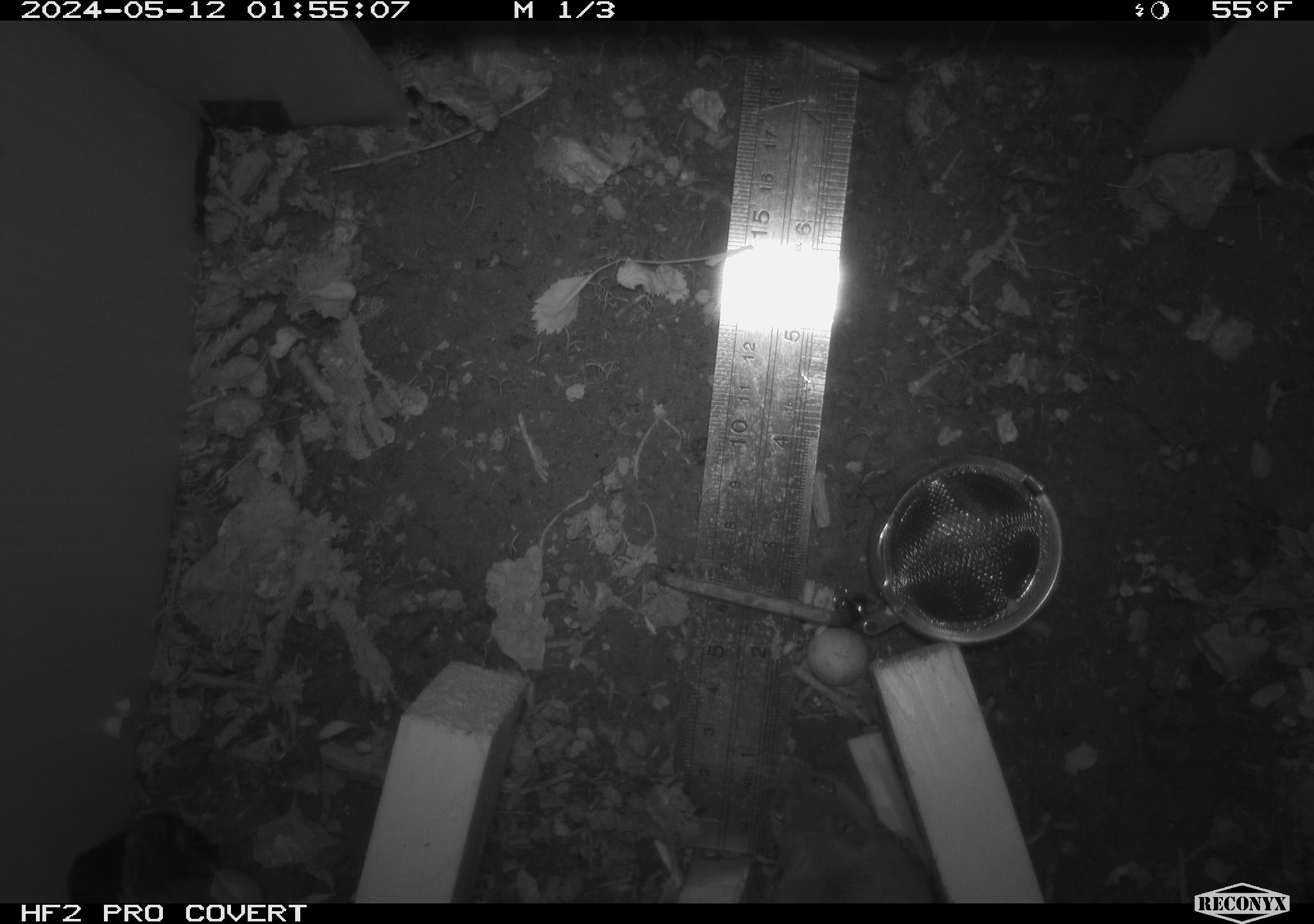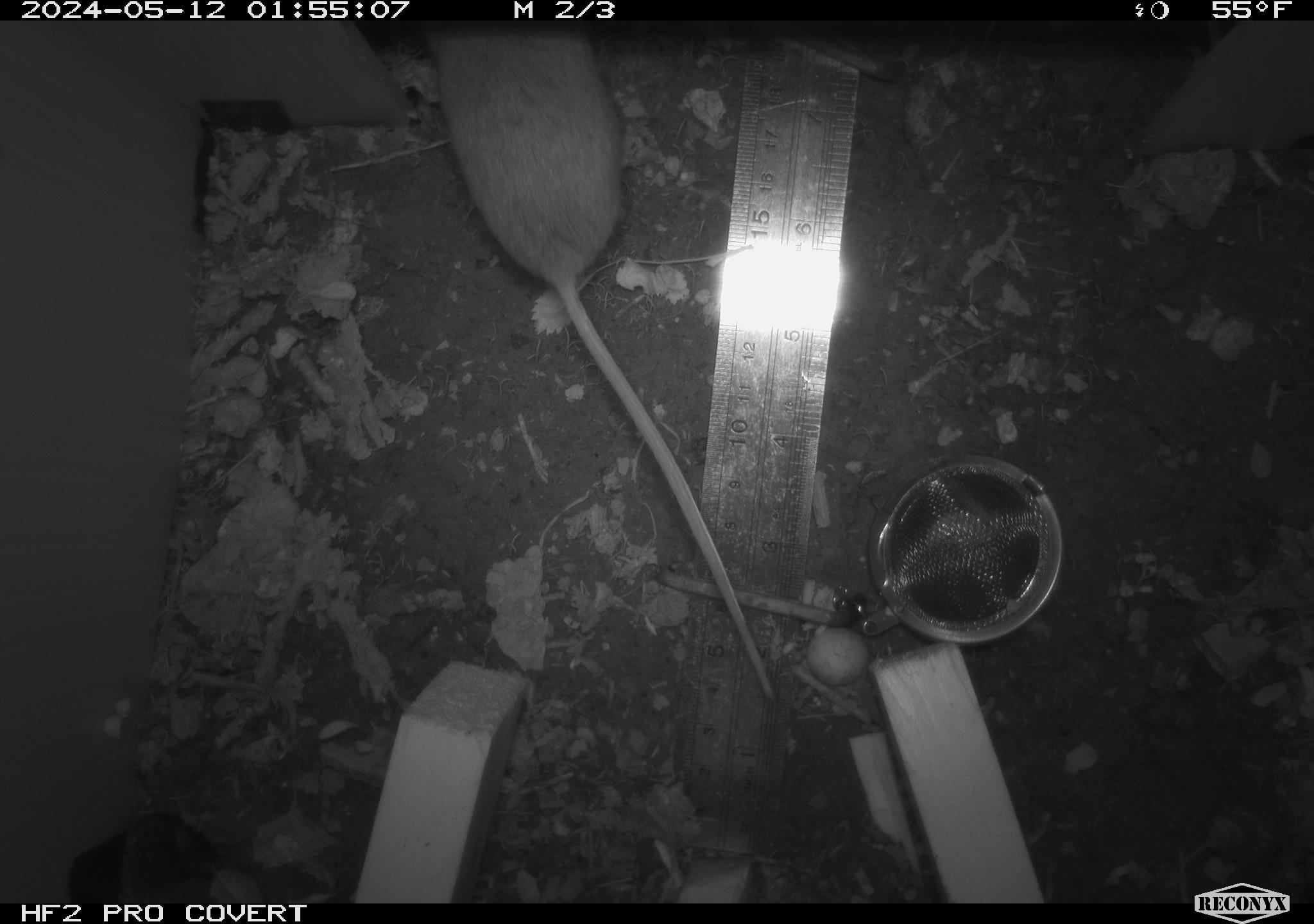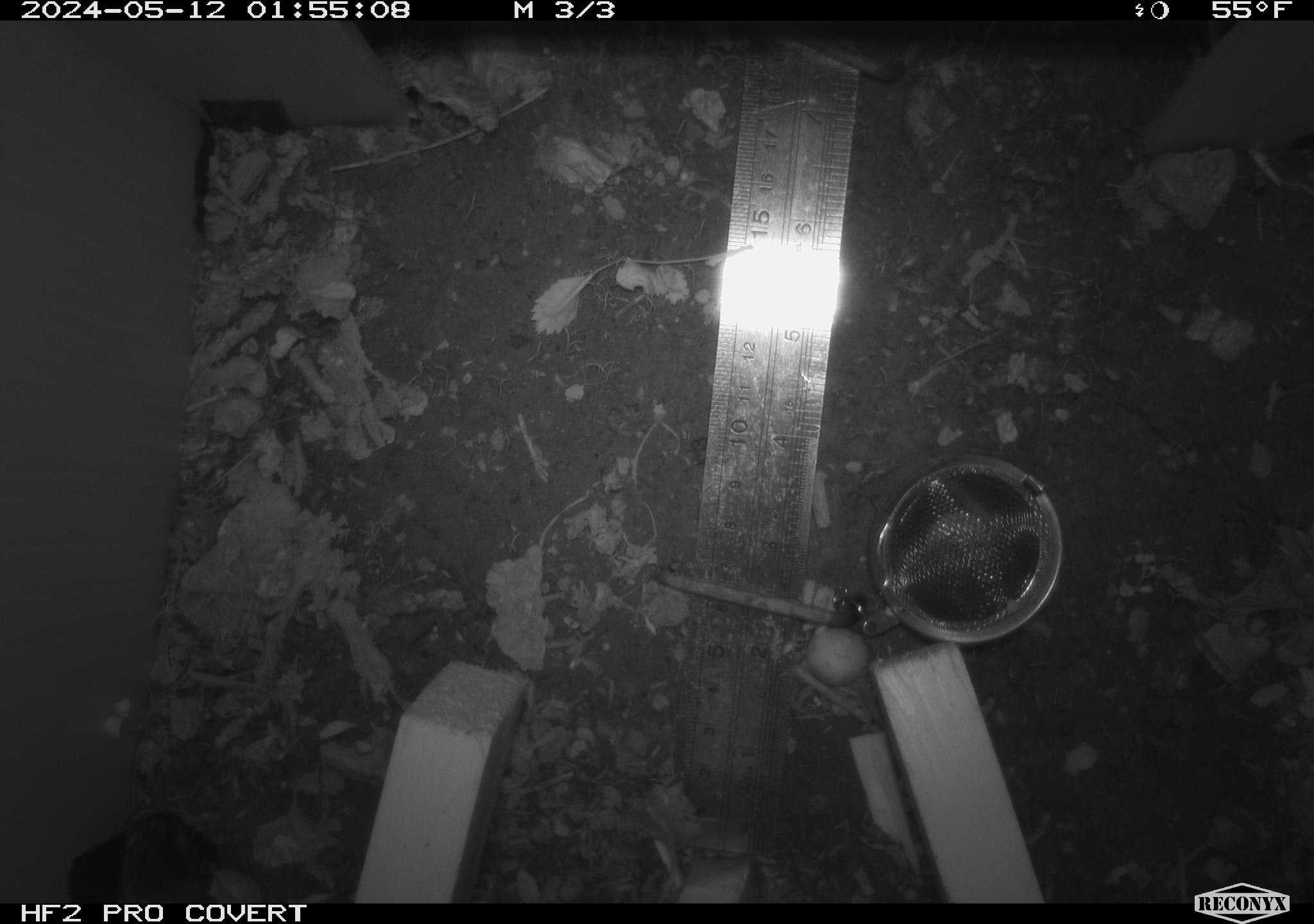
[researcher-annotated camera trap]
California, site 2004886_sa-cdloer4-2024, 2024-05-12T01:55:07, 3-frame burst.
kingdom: Animalia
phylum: Chordata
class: Mammalia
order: Rodentia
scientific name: Rodentia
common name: mouse species